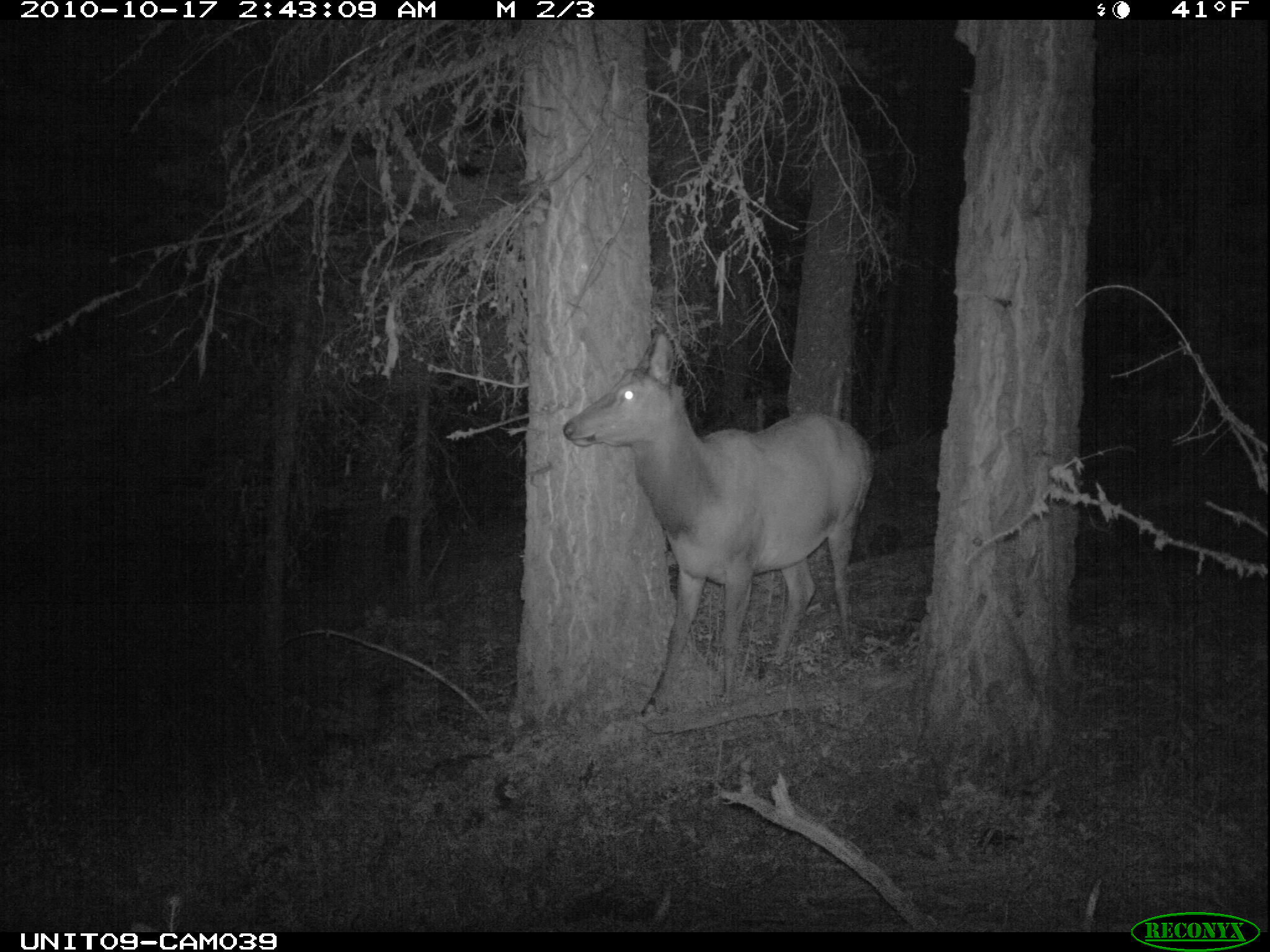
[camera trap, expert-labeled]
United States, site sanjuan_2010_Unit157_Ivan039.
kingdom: Animalia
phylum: Chordata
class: Mammalia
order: Artiodactyla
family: Cervidae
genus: Cervus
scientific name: Cervus elaphus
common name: red deer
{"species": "Cervus elaphus (red deer)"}